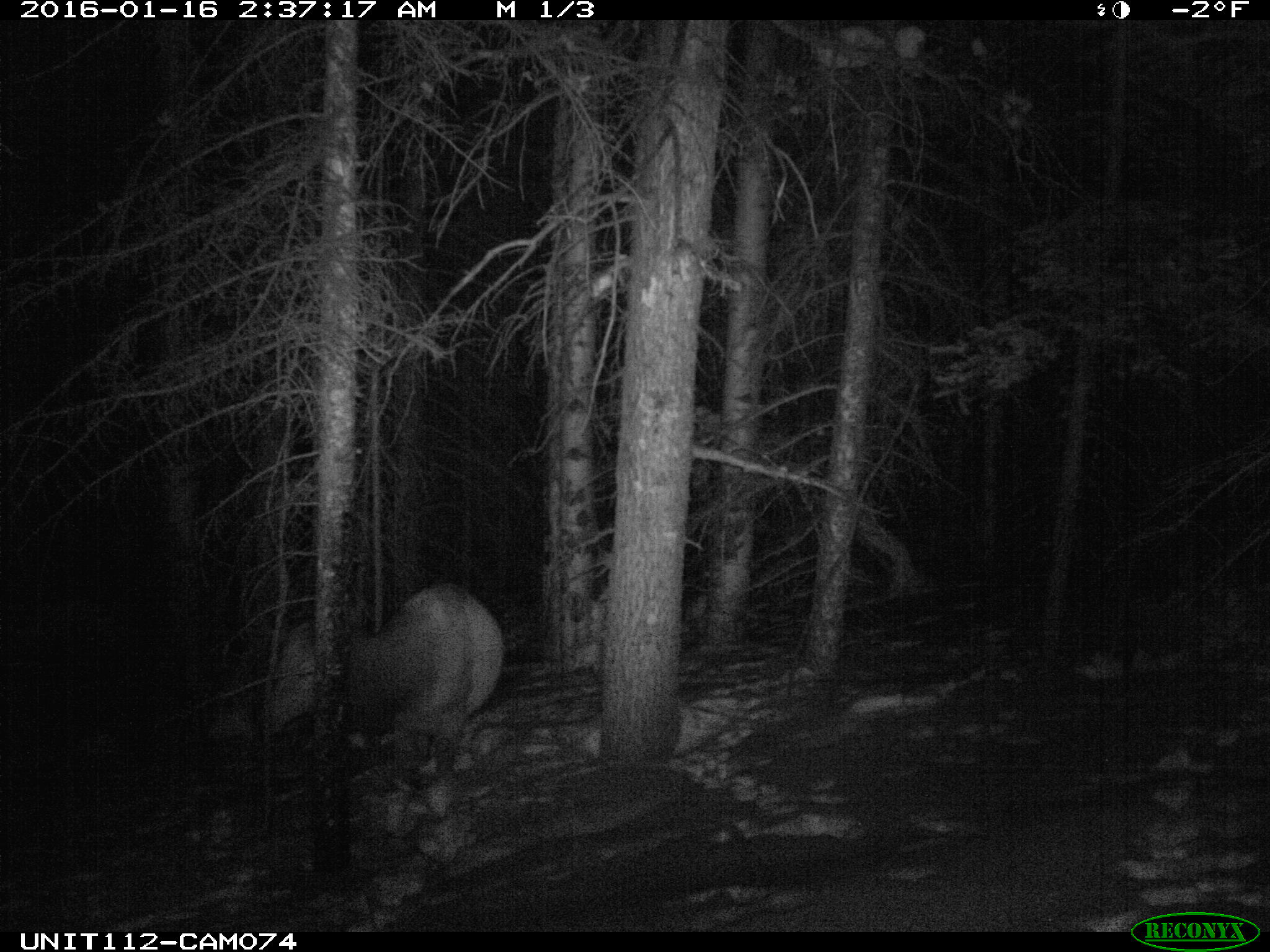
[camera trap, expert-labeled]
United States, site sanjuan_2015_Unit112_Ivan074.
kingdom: Animalia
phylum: Chordata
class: Mammalia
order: Artiodactyla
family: Cervidae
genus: Cervus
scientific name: Cervus elaphus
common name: red deer